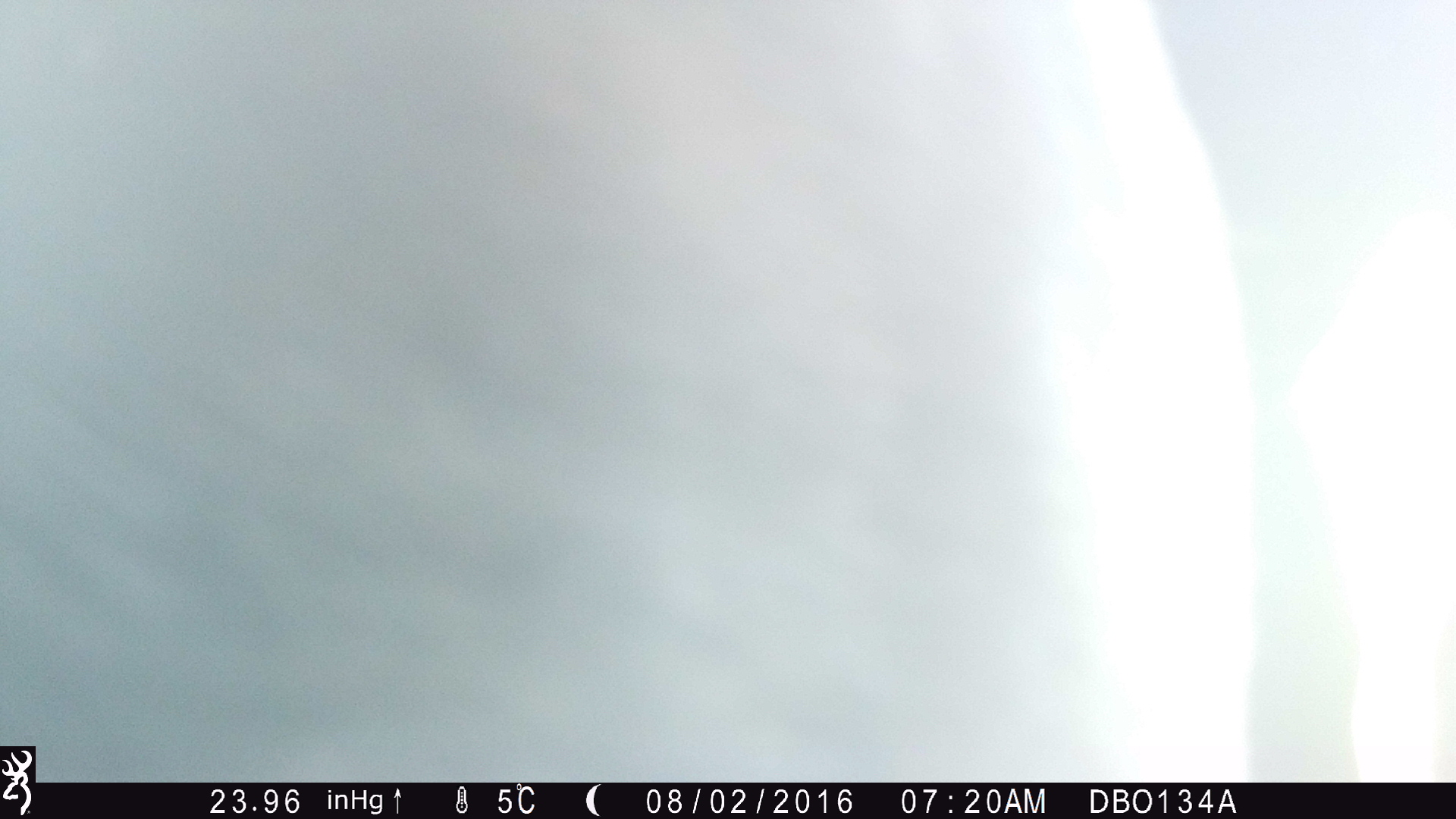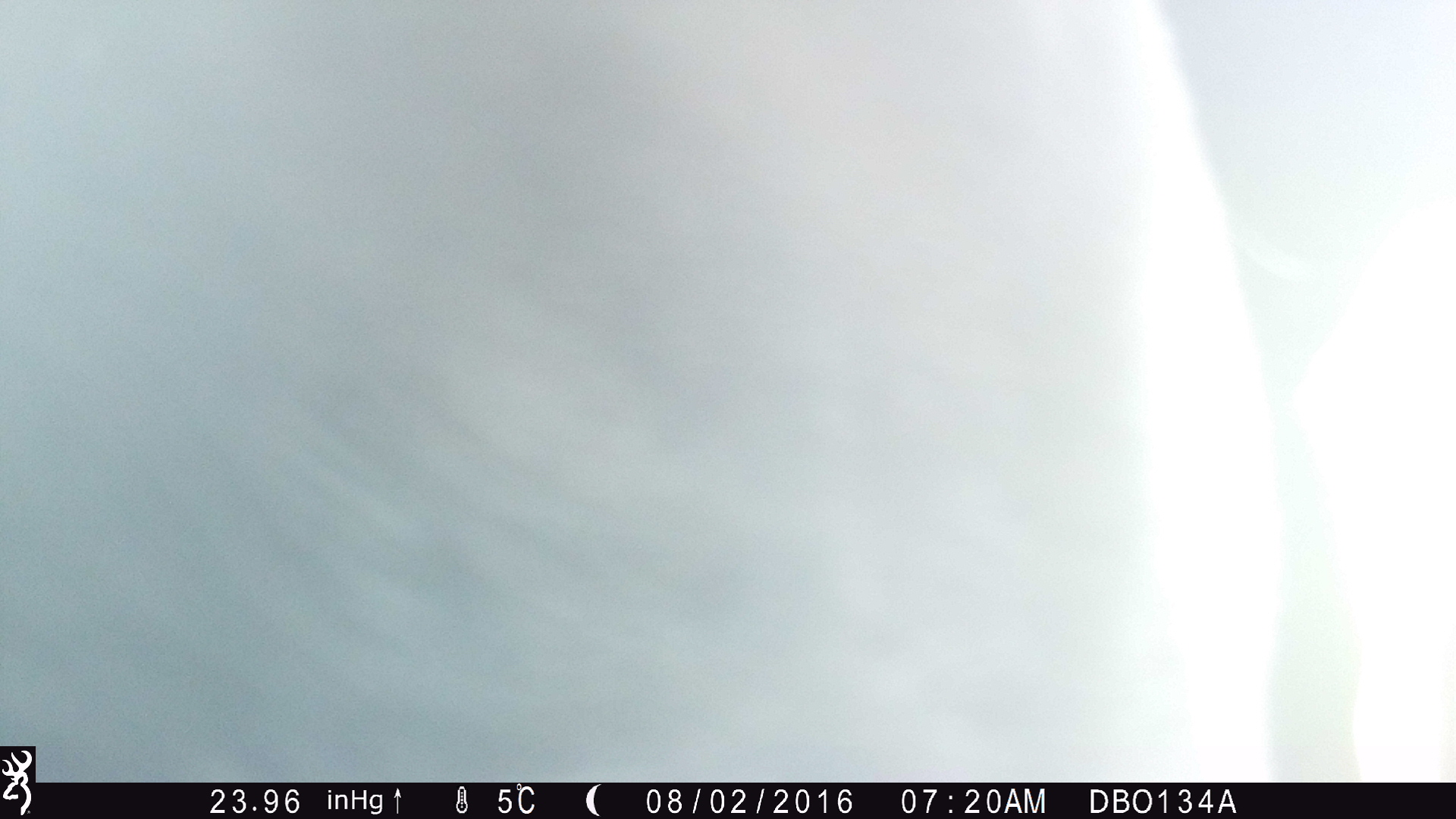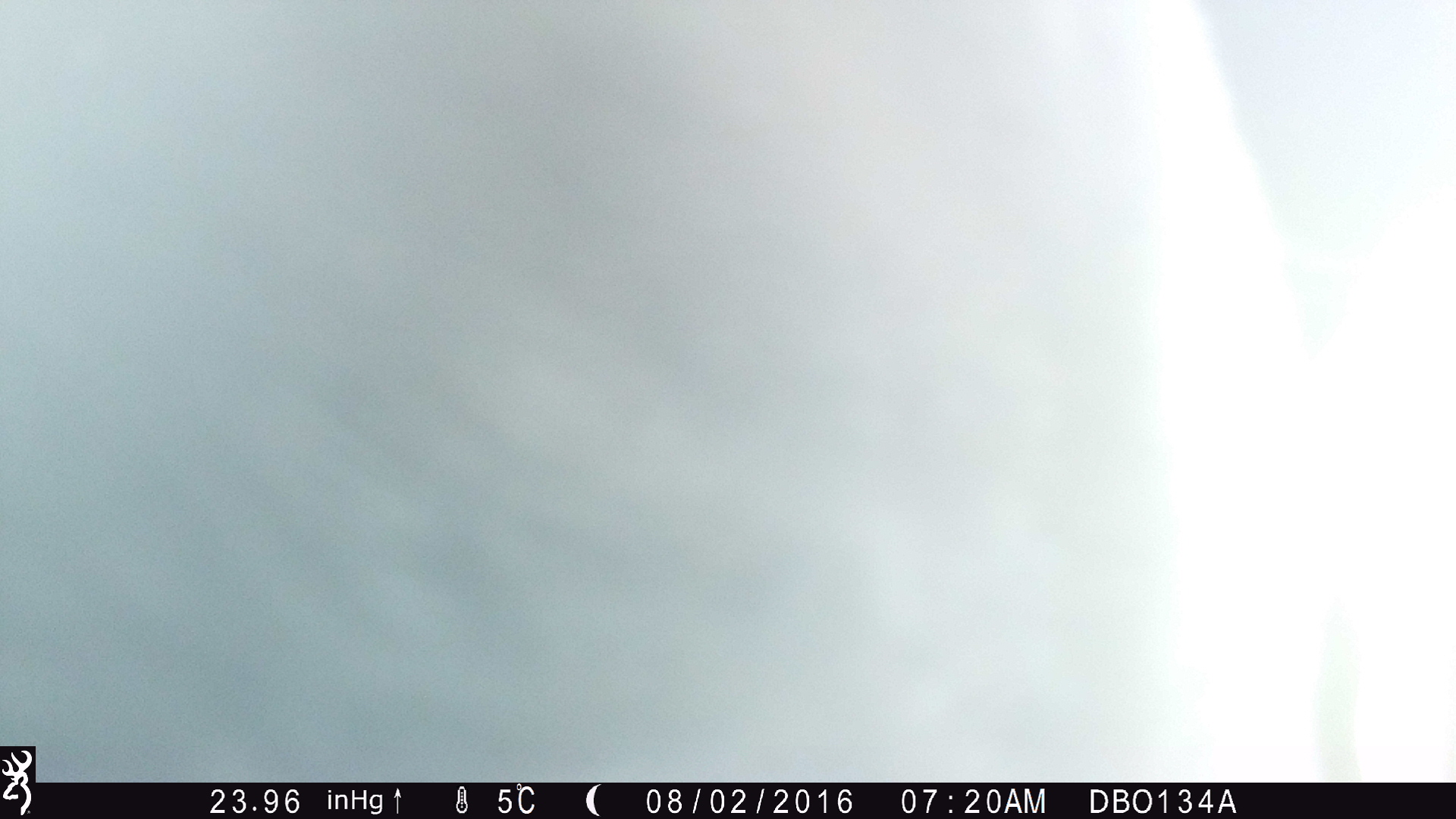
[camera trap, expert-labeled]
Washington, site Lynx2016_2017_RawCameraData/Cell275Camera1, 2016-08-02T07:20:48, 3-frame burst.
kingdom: Animalia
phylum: Chordata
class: Mammalia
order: Artiodactyla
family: Bovidae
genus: Bos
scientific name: Bos taurus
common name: domestic cattle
Domestic cattle (Bos taurus). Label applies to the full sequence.